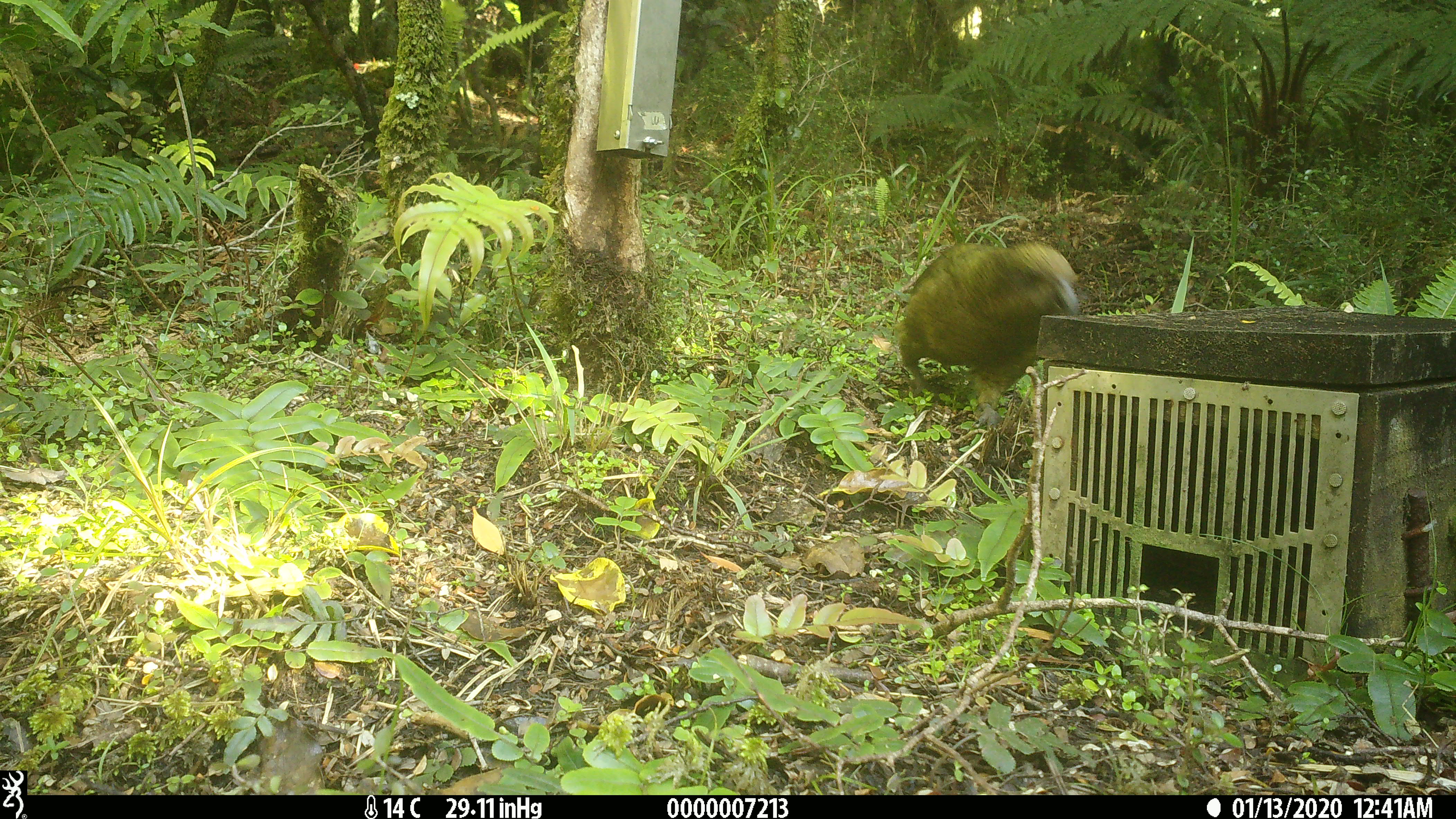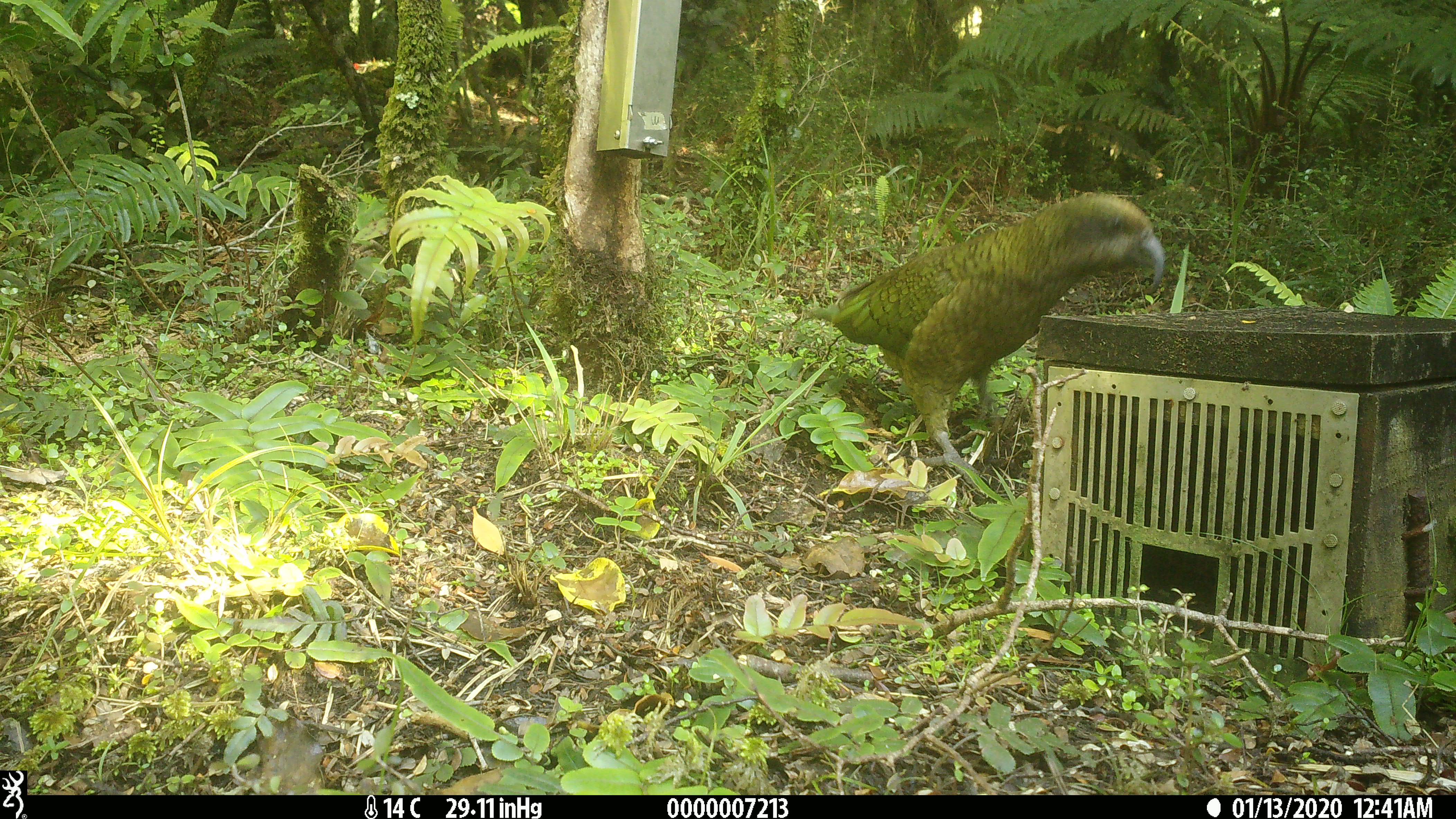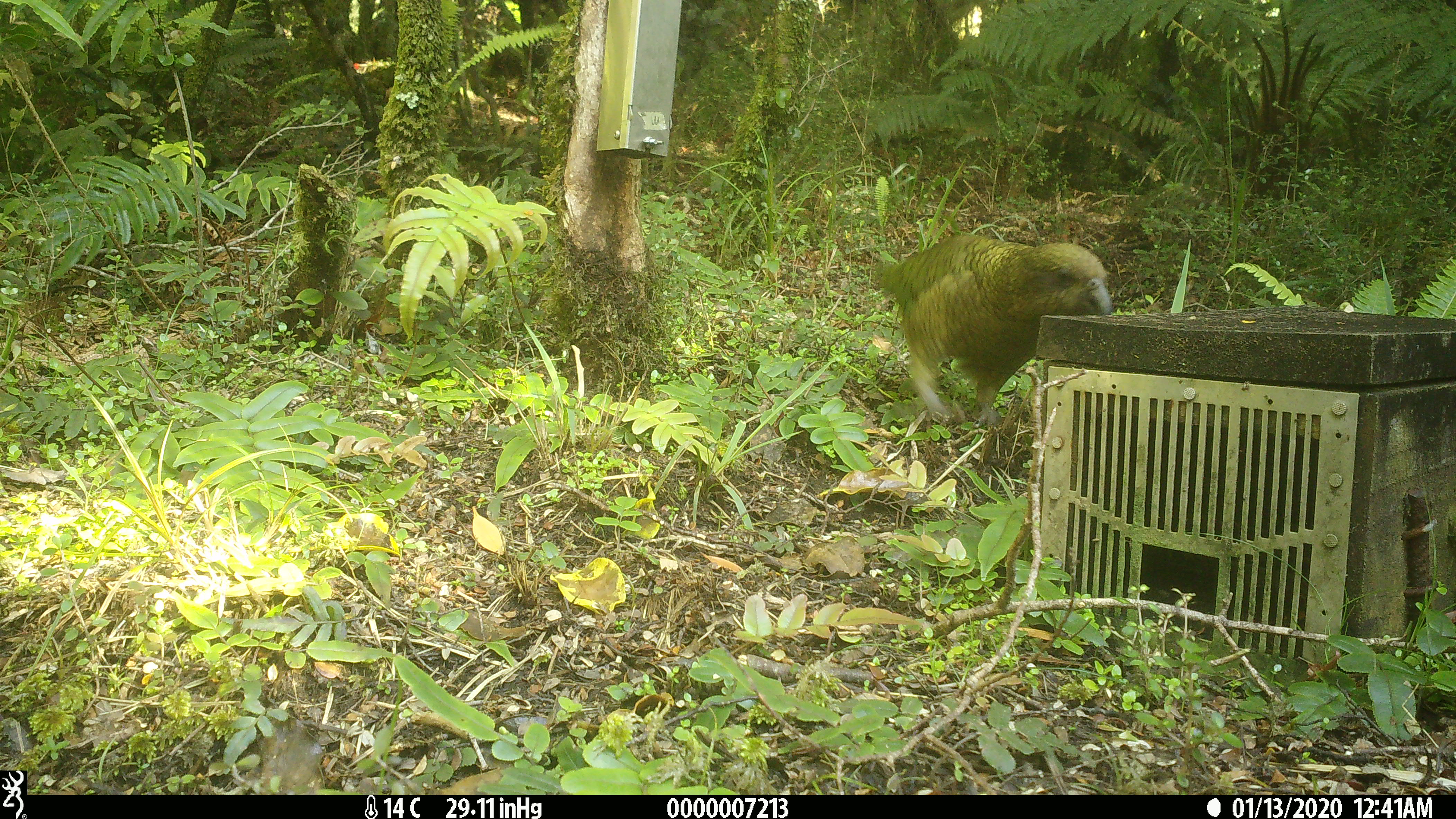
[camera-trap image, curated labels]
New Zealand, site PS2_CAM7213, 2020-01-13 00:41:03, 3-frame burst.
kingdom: Animalia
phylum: Chordata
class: Aves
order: Psittaciformes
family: Strigopidae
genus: Nestor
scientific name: Nestor notabilis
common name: kea